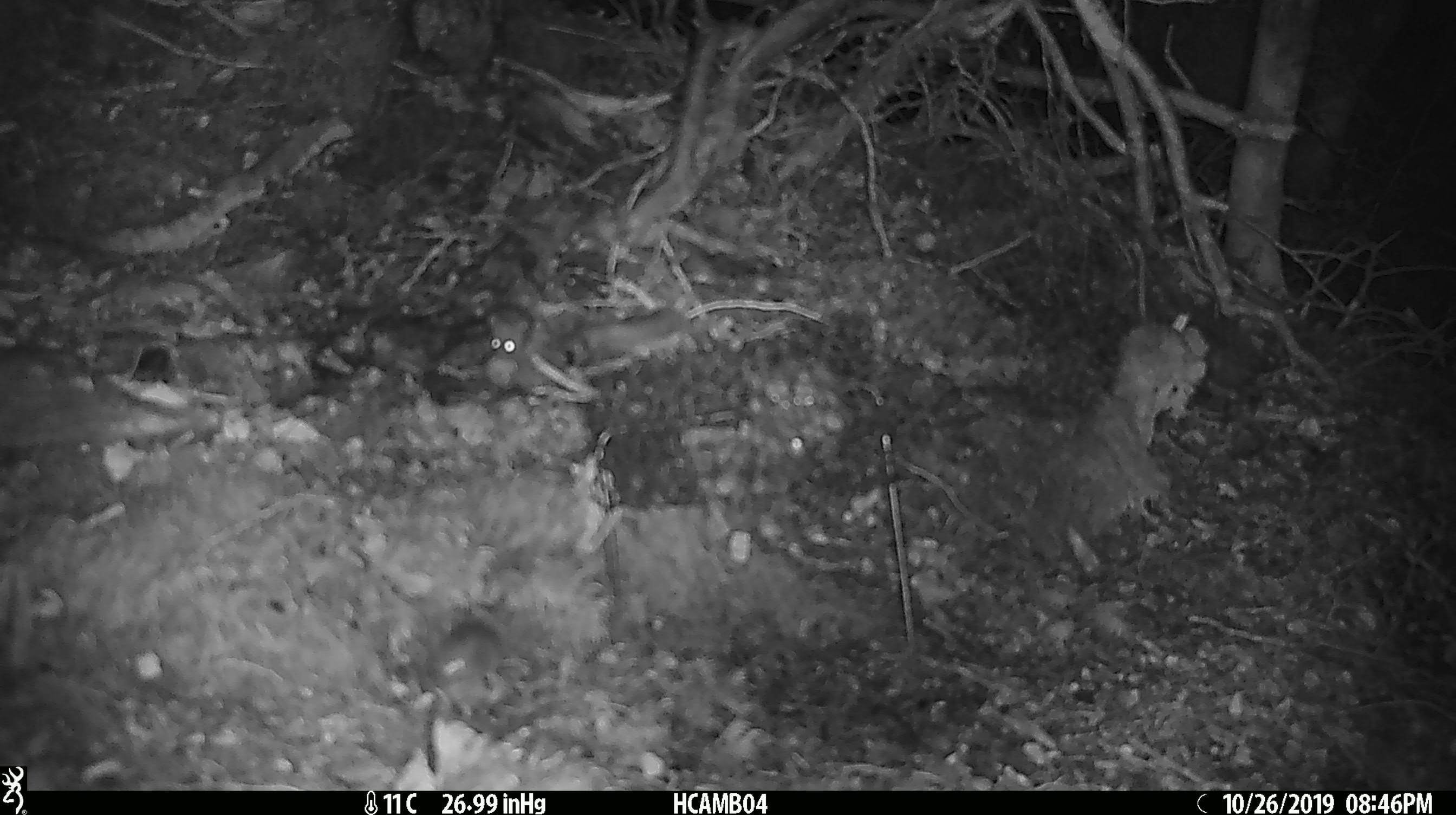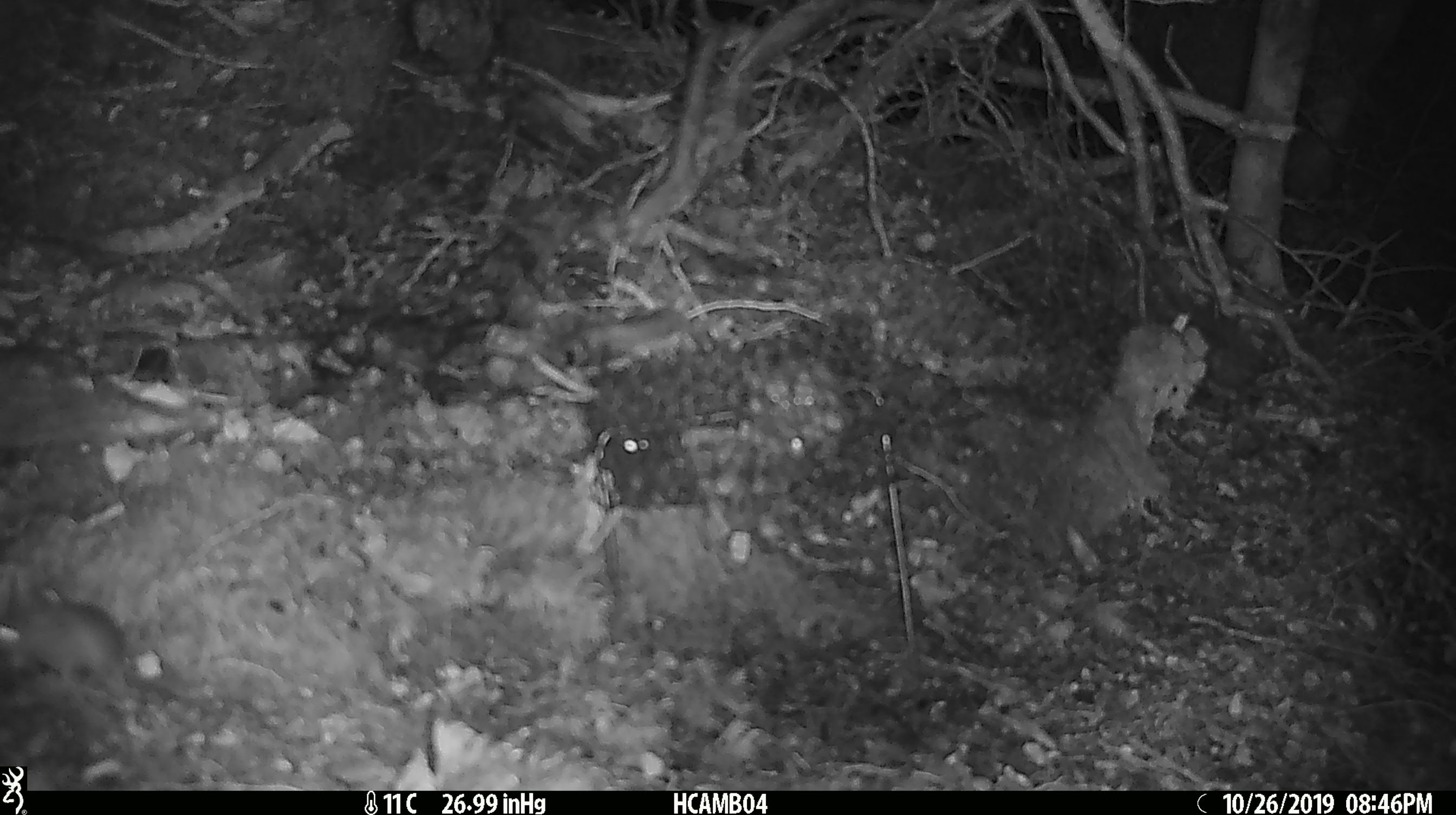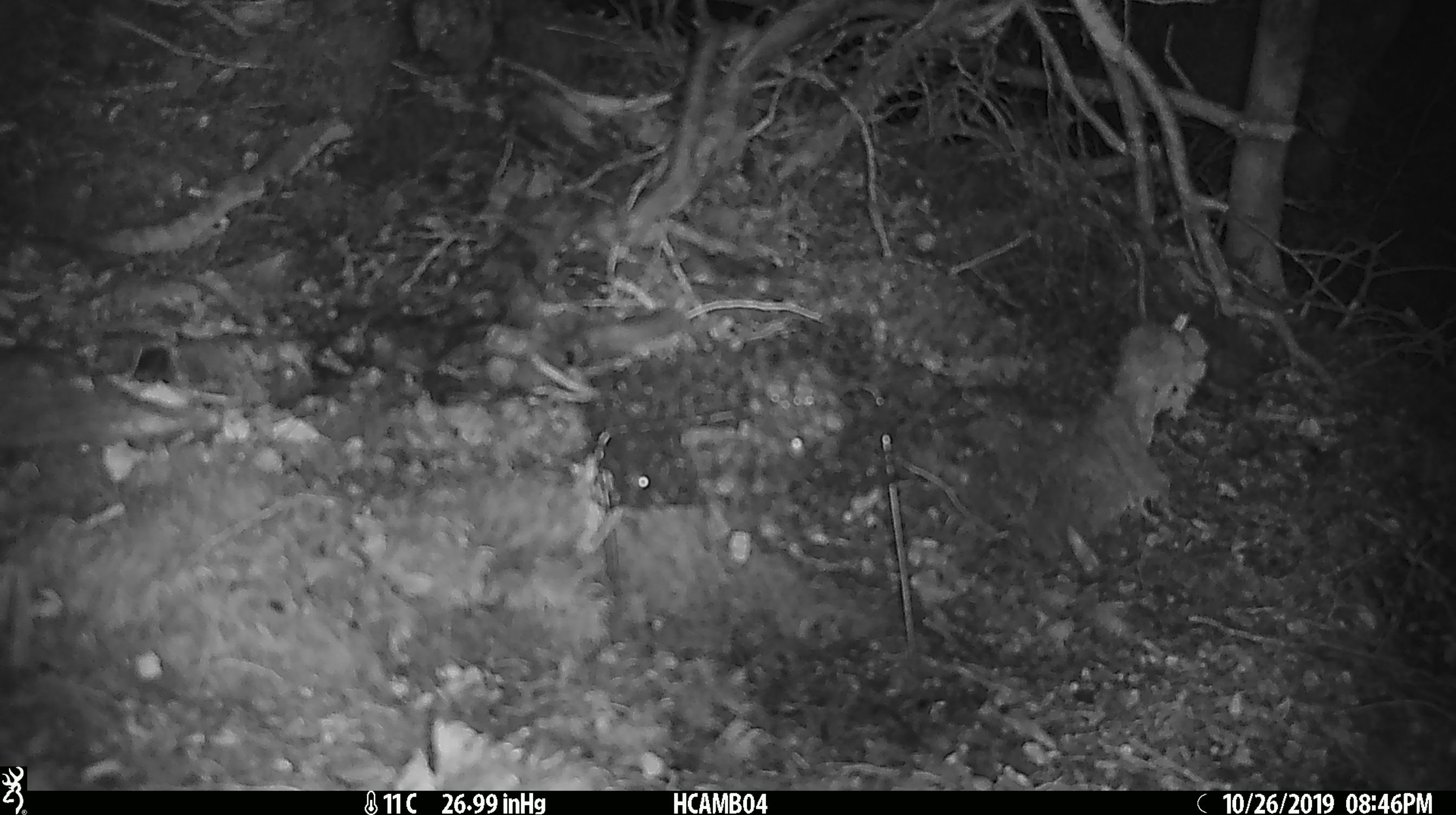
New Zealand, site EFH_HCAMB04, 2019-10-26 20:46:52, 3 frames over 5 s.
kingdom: Animalia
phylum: Chordata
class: Mammalia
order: Rodentia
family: Muridae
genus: Mus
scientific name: Mus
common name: mouse